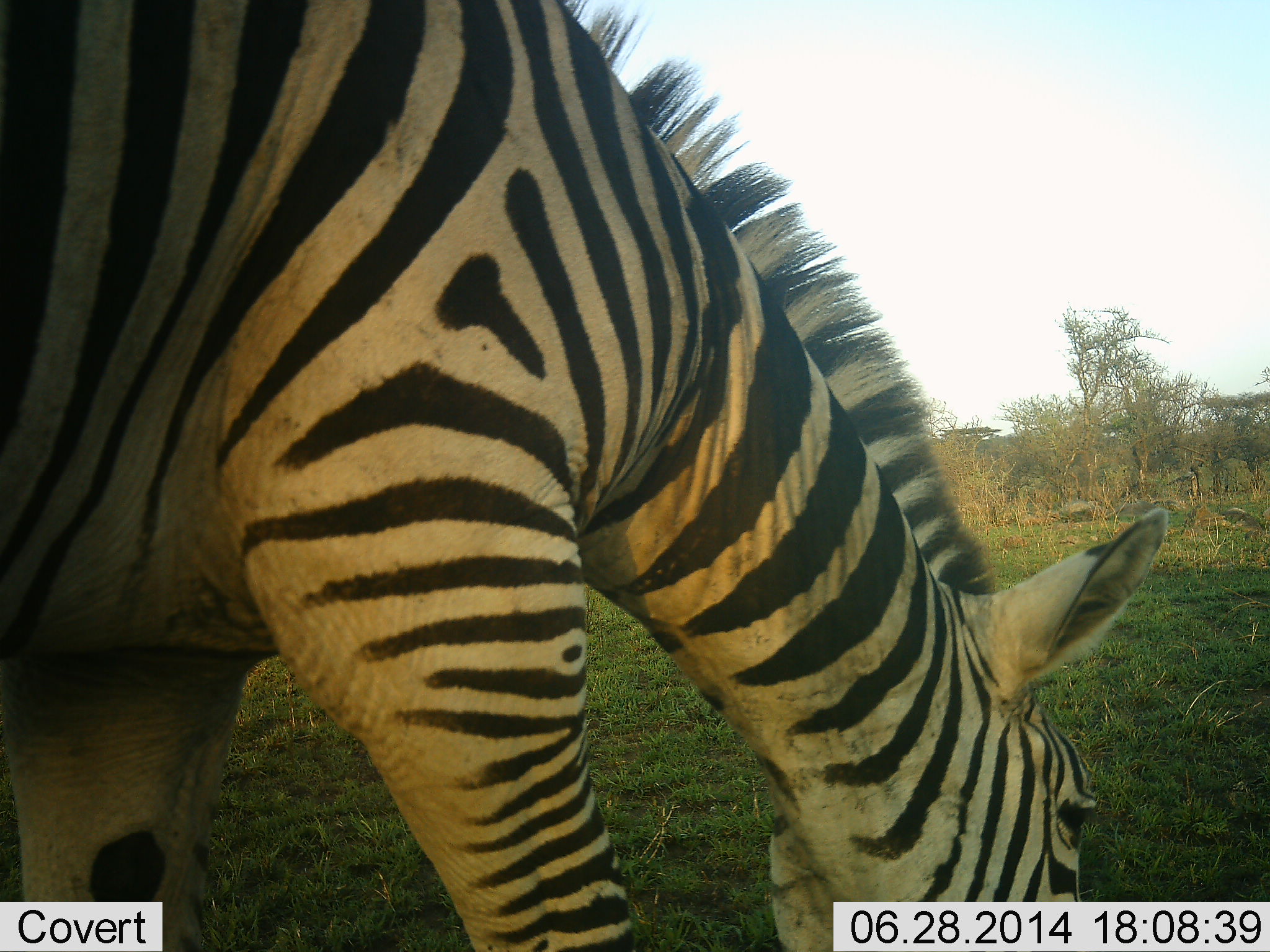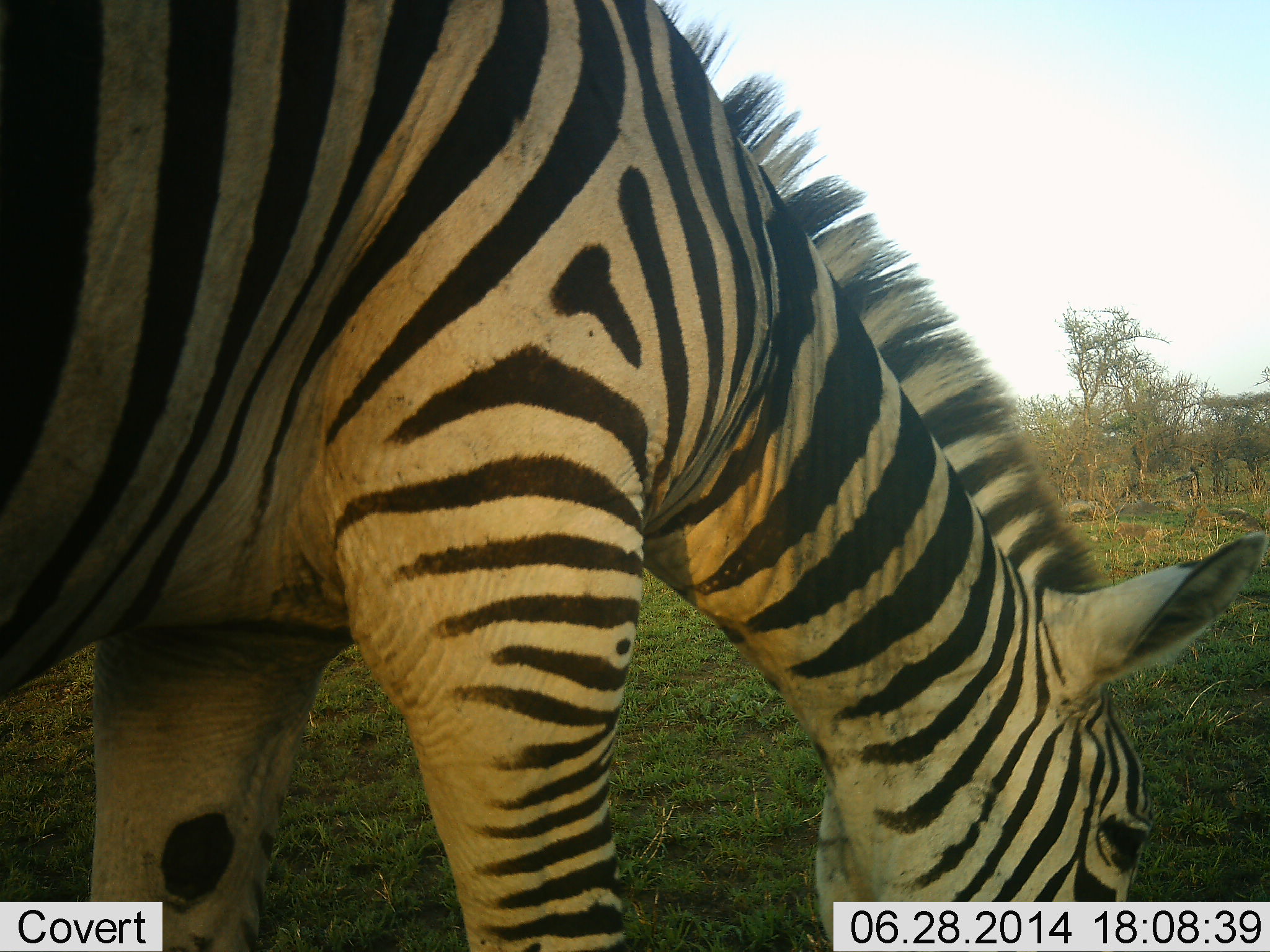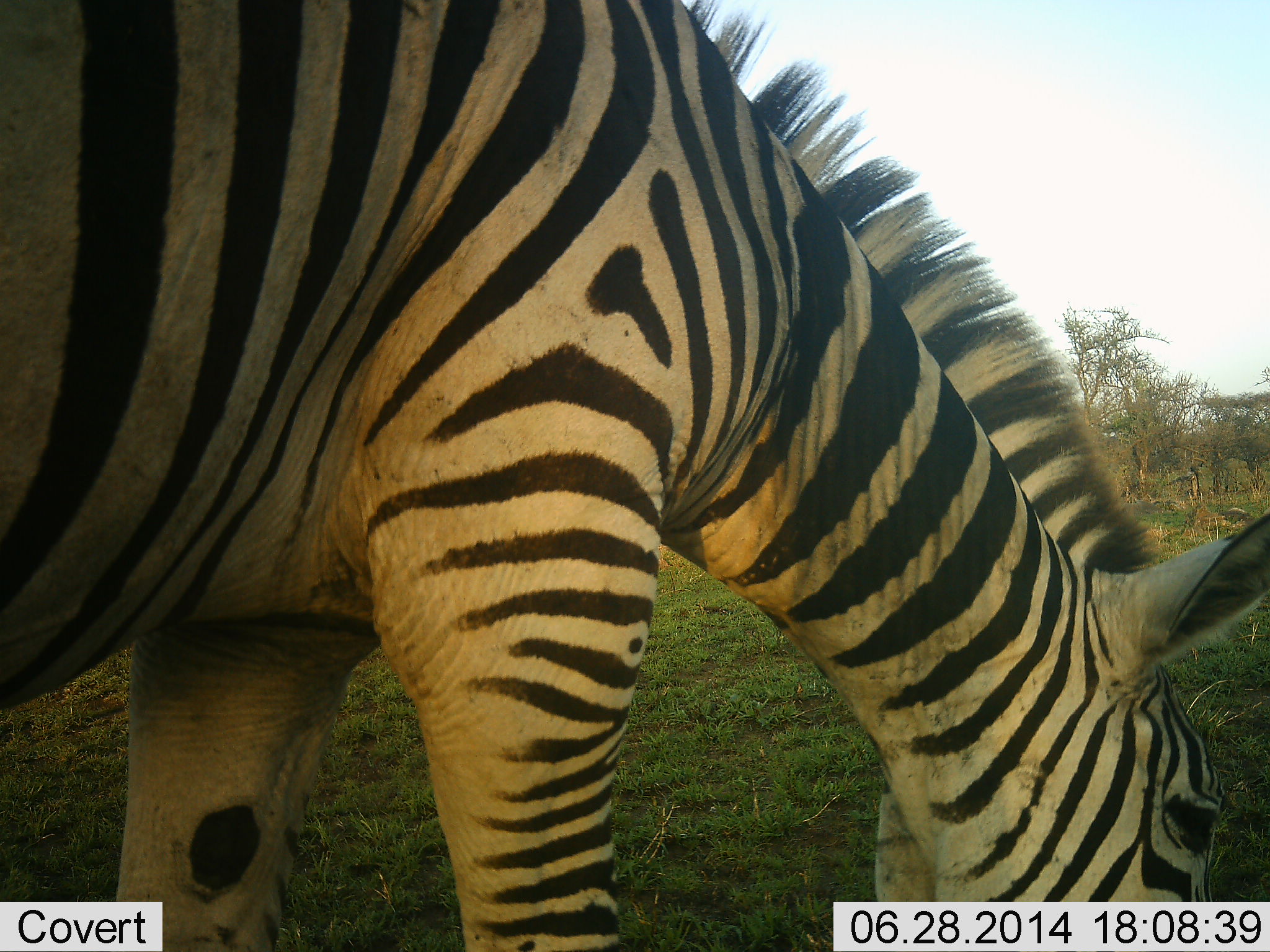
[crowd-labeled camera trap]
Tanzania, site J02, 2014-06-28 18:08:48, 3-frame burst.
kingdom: Animalia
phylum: Chordata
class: Mammalia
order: Perissodactyla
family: Equidae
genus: Equus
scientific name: Equus quagga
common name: plains zebra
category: zebra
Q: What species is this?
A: Zebra (plains zebra) (Equus quagga).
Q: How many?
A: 1.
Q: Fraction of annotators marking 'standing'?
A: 20%.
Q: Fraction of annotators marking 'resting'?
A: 0%.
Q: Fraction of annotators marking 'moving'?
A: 30%.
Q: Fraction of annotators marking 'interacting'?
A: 0%.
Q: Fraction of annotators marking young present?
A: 0%.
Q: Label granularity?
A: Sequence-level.